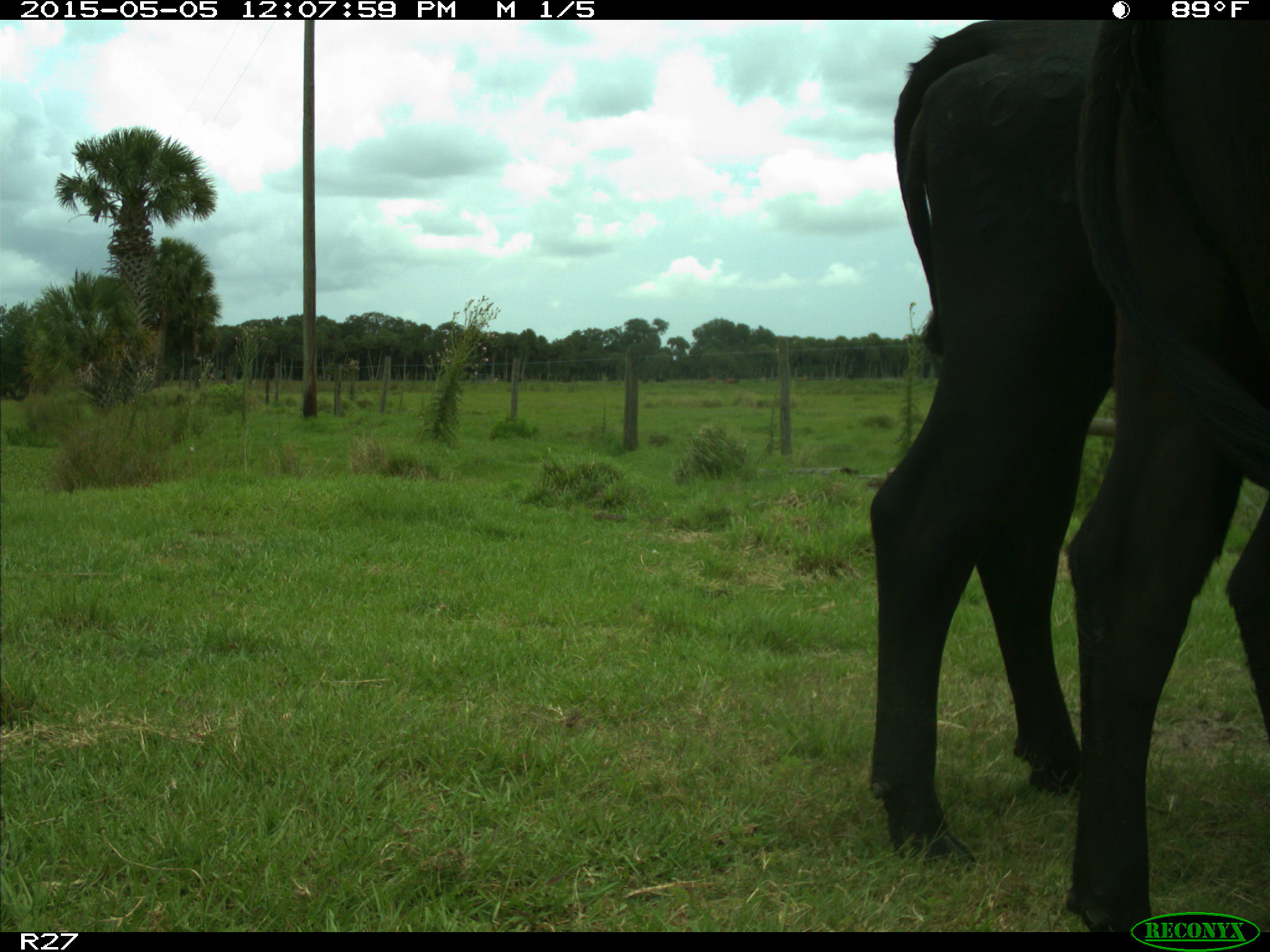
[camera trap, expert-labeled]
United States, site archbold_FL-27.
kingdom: Animalia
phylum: Chordata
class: Mammalia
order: Artiodactyla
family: Bovidae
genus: Bos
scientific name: Bos taurus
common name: domestic cow